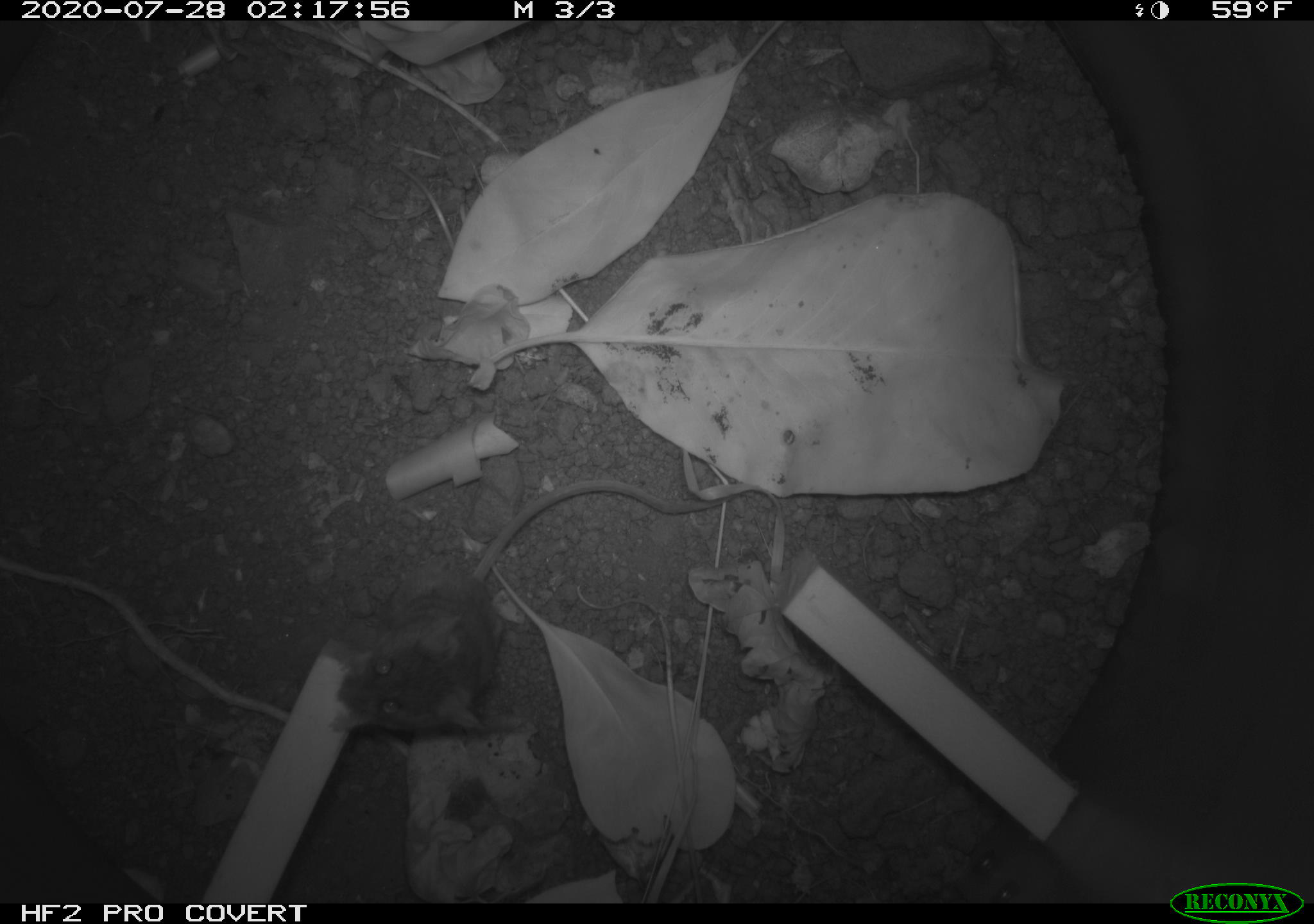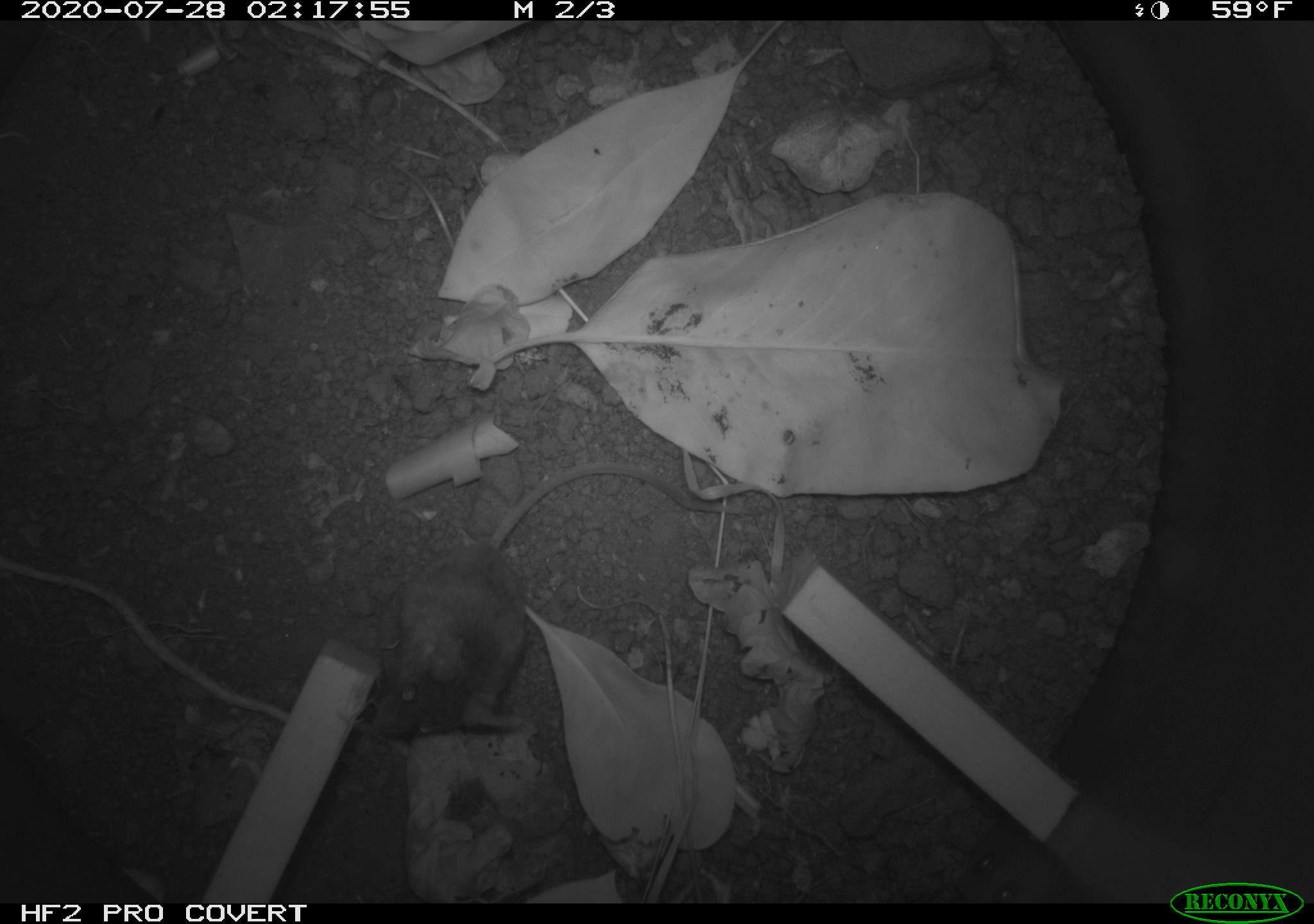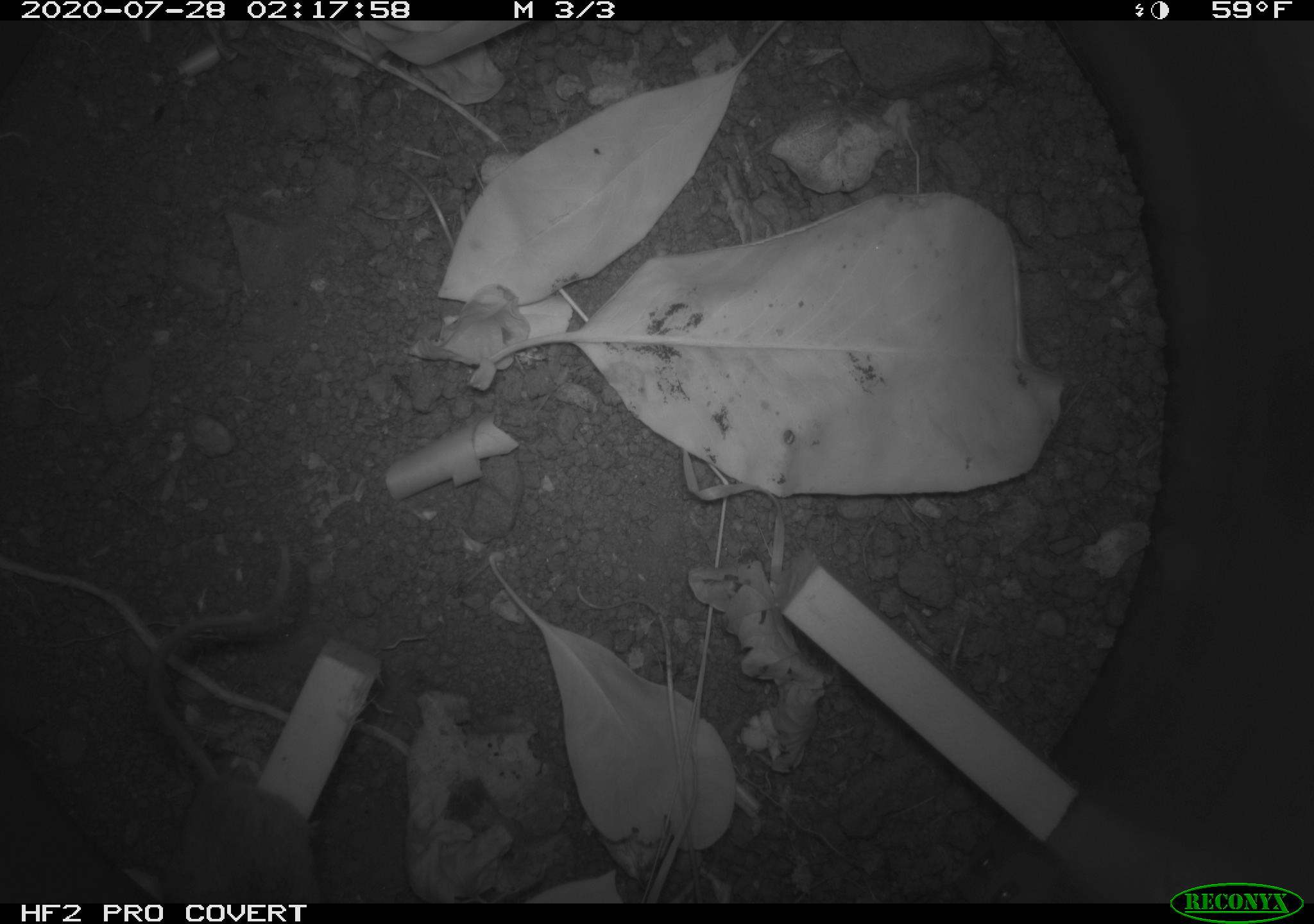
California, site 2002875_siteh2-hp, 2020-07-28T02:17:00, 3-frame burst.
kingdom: Animalia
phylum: Chordata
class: Mammalia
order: Rodentia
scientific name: Rodentia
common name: rodent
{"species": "rodent (Rodentia)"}